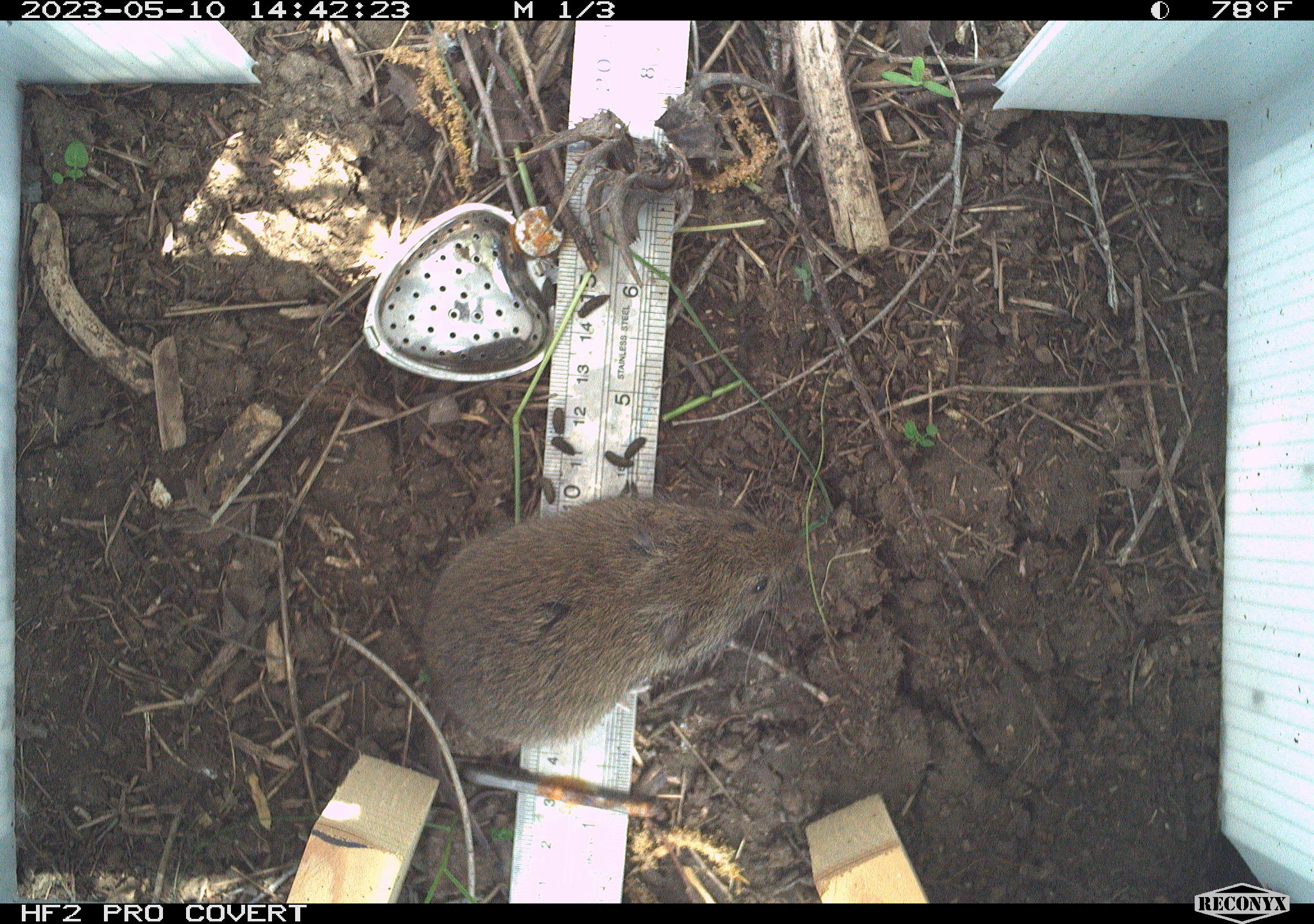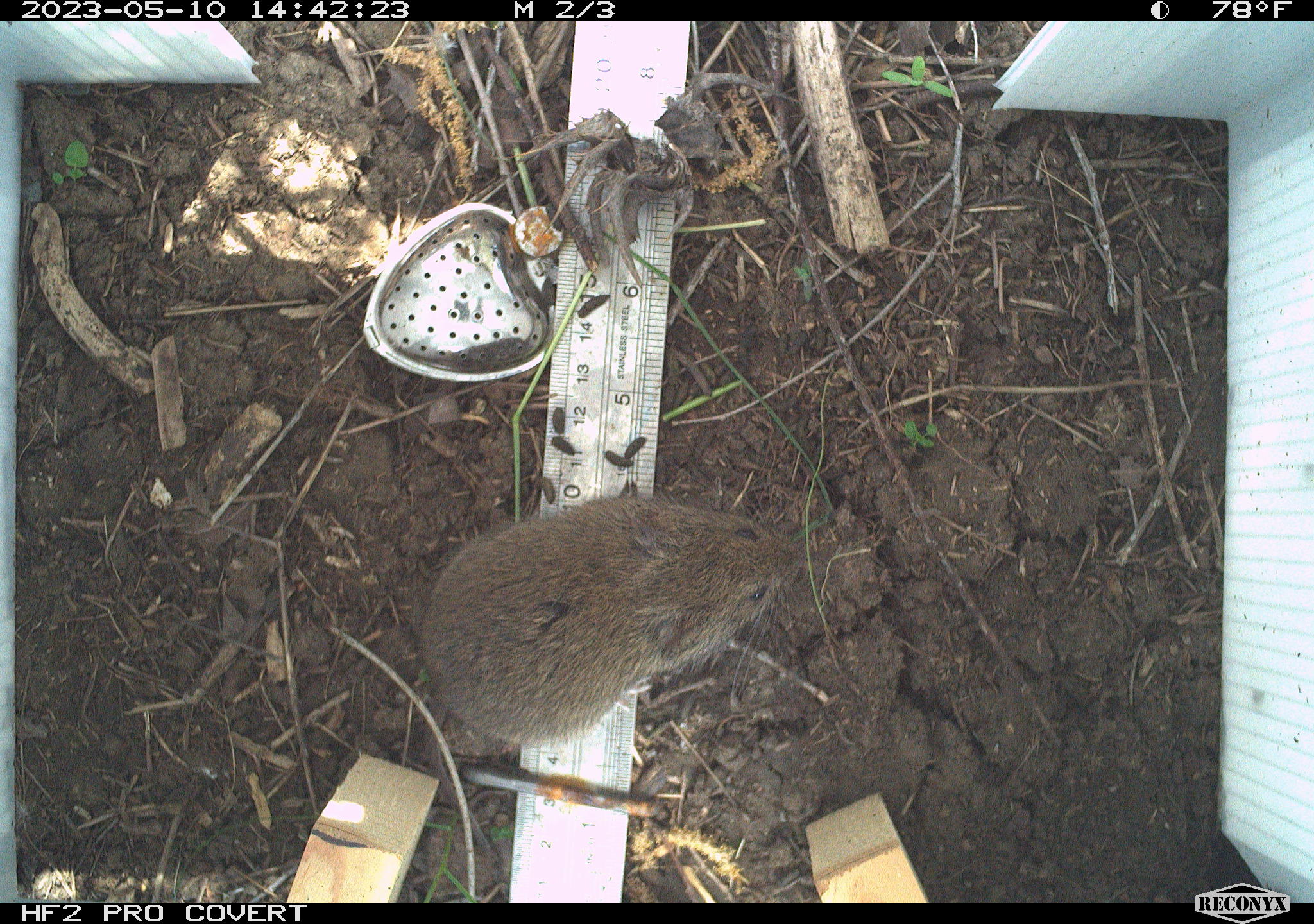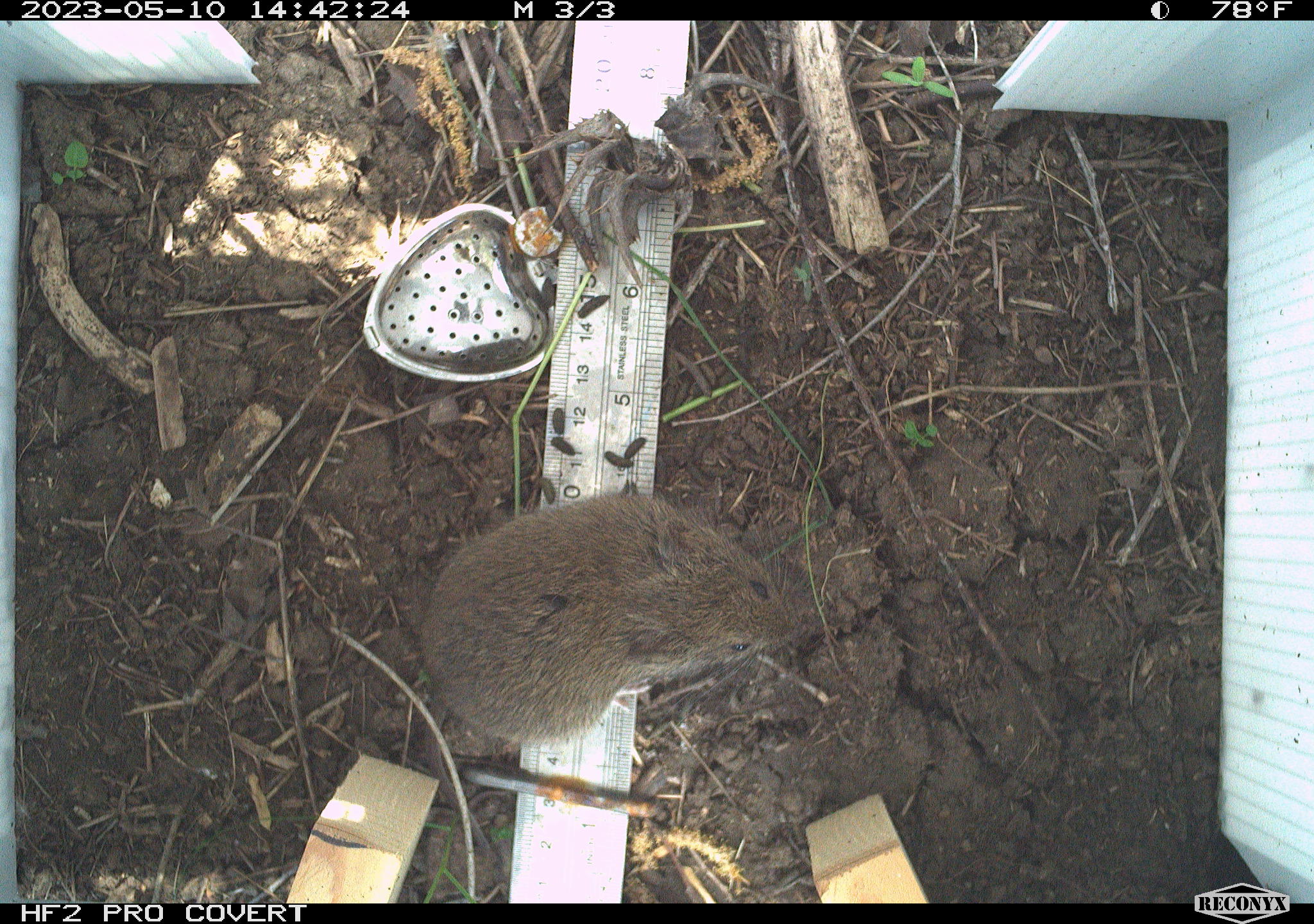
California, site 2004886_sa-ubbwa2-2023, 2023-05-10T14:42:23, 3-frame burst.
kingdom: Animalia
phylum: Chordata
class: Mammalia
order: Rodentia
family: Cricetidae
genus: Microtus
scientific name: Microtus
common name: meadow vole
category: microtus species